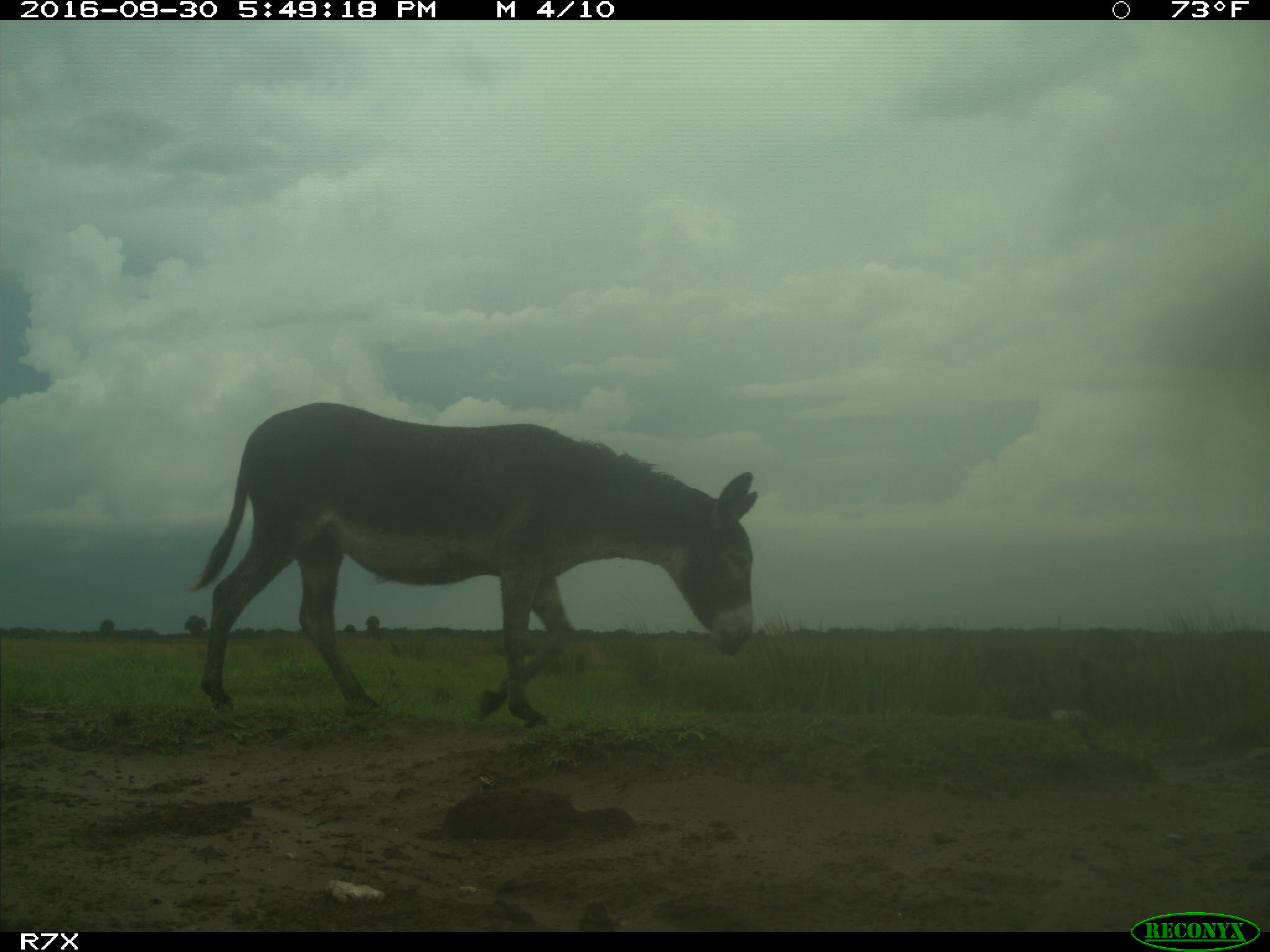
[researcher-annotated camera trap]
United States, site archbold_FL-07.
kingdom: Animalia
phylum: Chordata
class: Mammalia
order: Perissodactyla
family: Equidae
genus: Equus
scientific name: Equus africanus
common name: african wild ass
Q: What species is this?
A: Equus africanus (african wild ass).